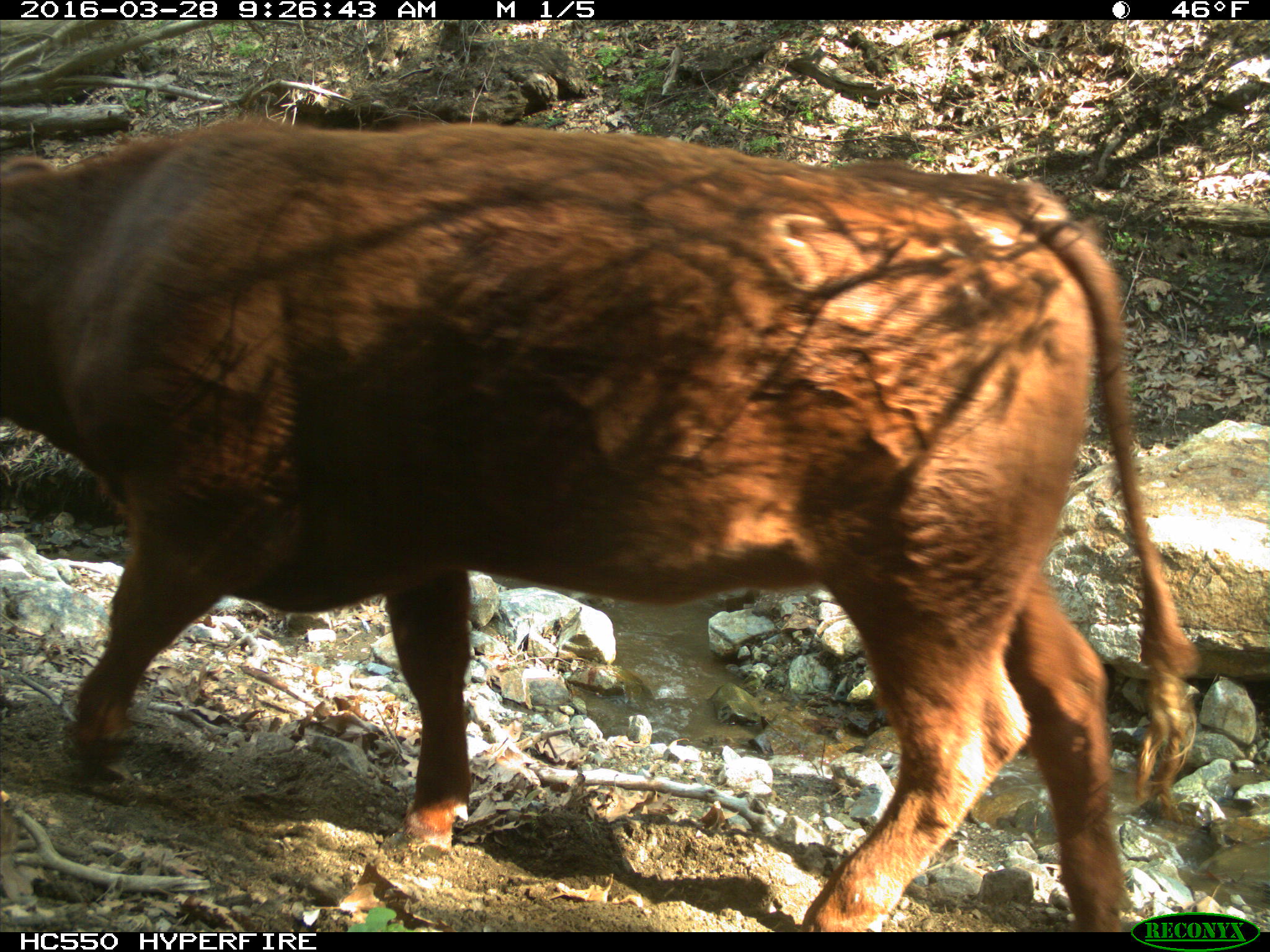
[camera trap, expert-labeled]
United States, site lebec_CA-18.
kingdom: Animalia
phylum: Chordata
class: Mammalia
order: Artiodactyla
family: Bovidae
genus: Bos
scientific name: Bos taurus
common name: domestic cow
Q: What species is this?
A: Bos taurus (domestic cow).